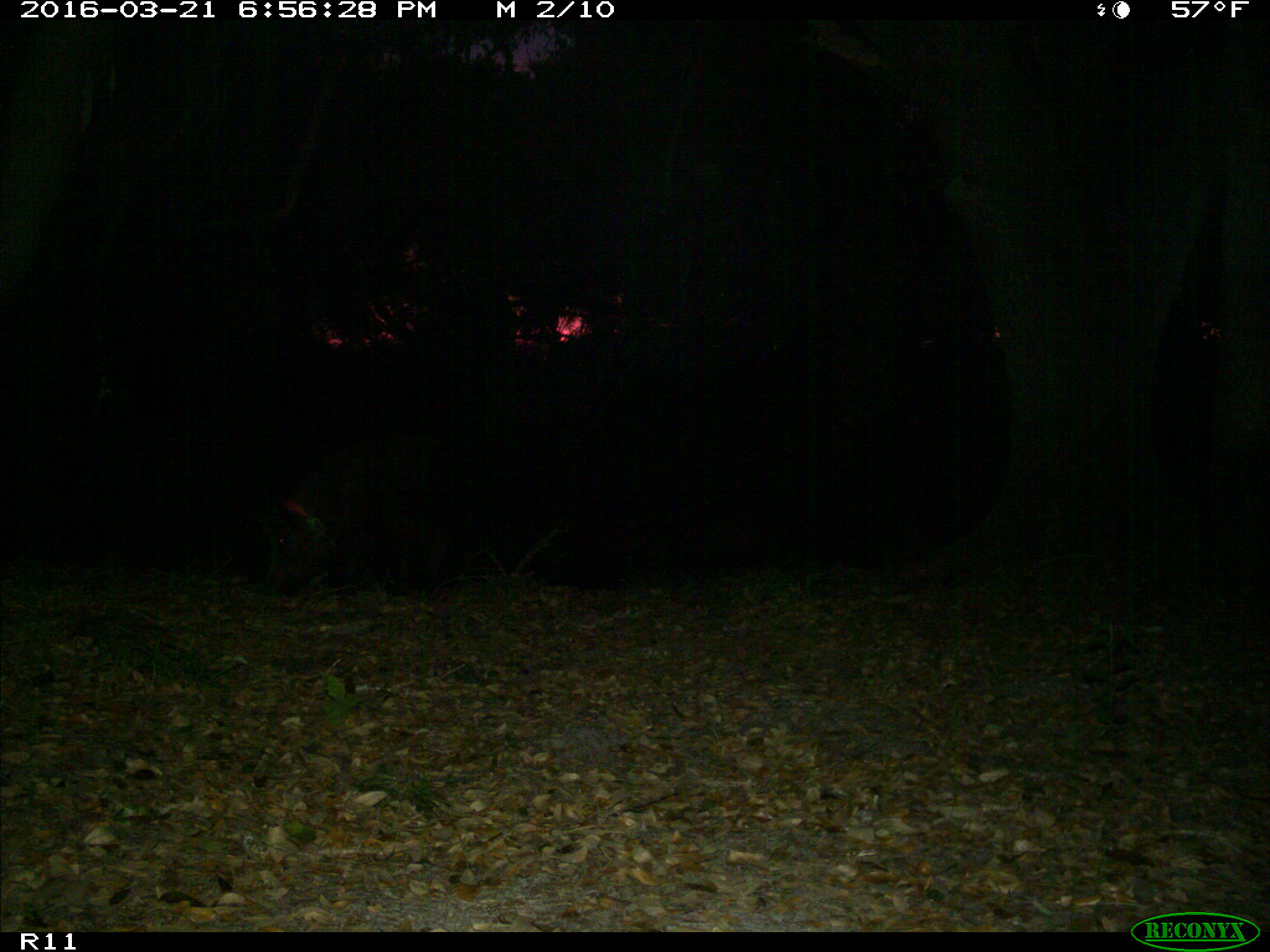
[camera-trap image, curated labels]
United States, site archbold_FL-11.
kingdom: Animalia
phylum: Chordata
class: Mammalia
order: Artiodactyla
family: Suidae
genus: Sus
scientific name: Sus scrofa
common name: wild boar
Sus scrofa (wild boar).